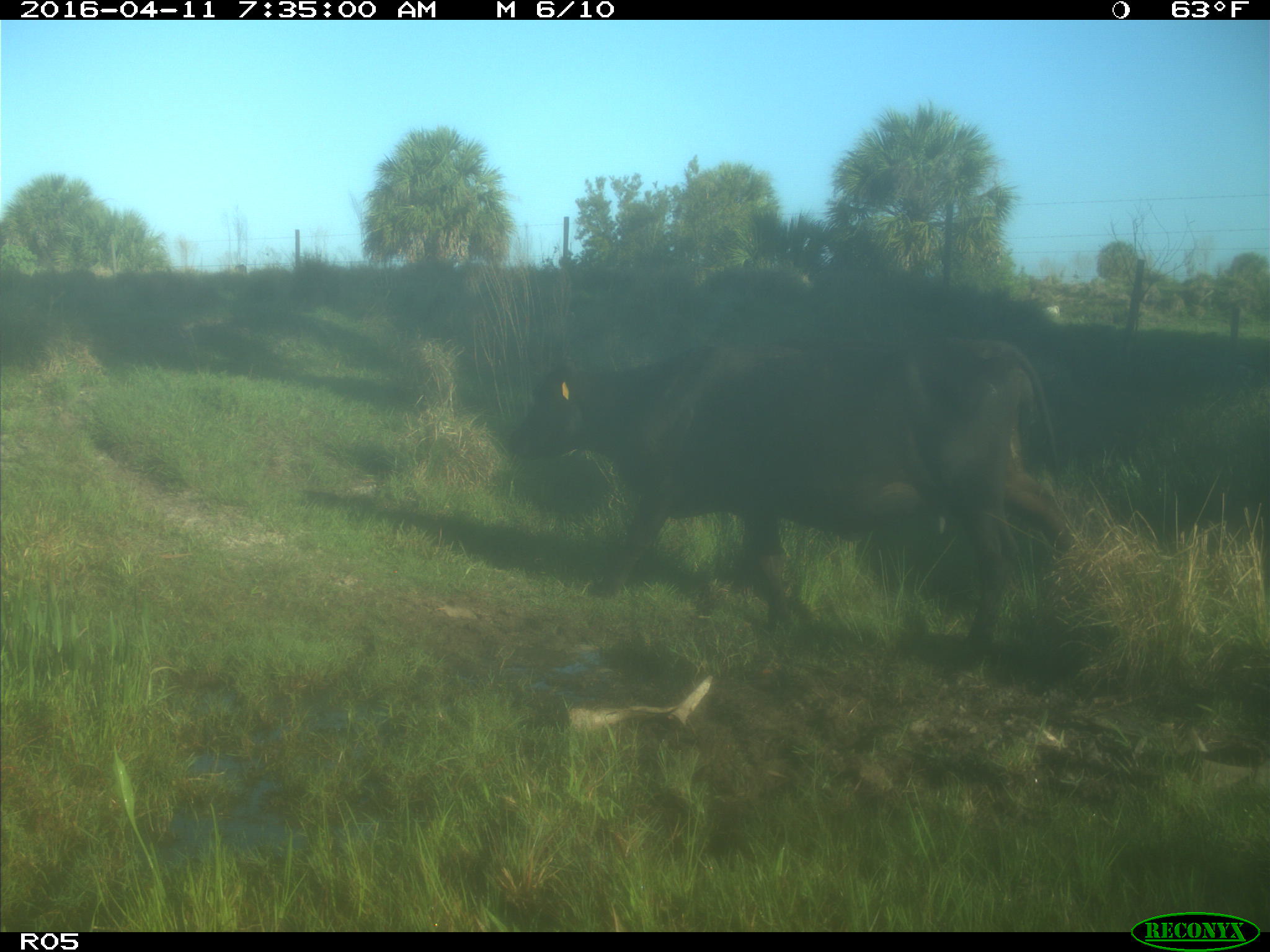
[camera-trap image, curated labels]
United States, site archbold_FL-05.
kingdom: Animalia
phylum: Chordata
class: Mammalia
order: Artiodactyla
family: Bovidae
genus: Bos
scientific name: Bos taurus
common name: domestic cow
Bos taurus (domestic cow).